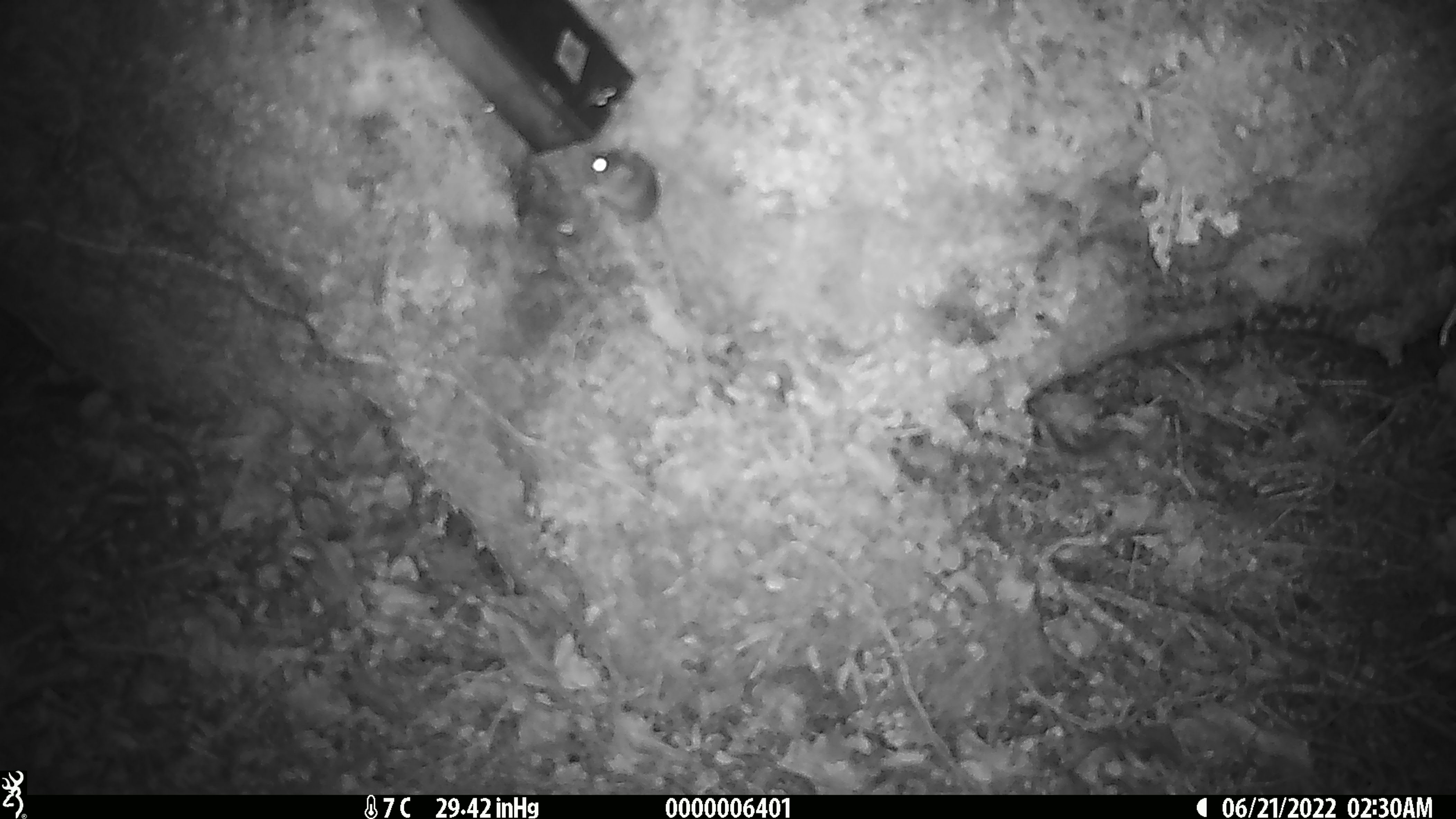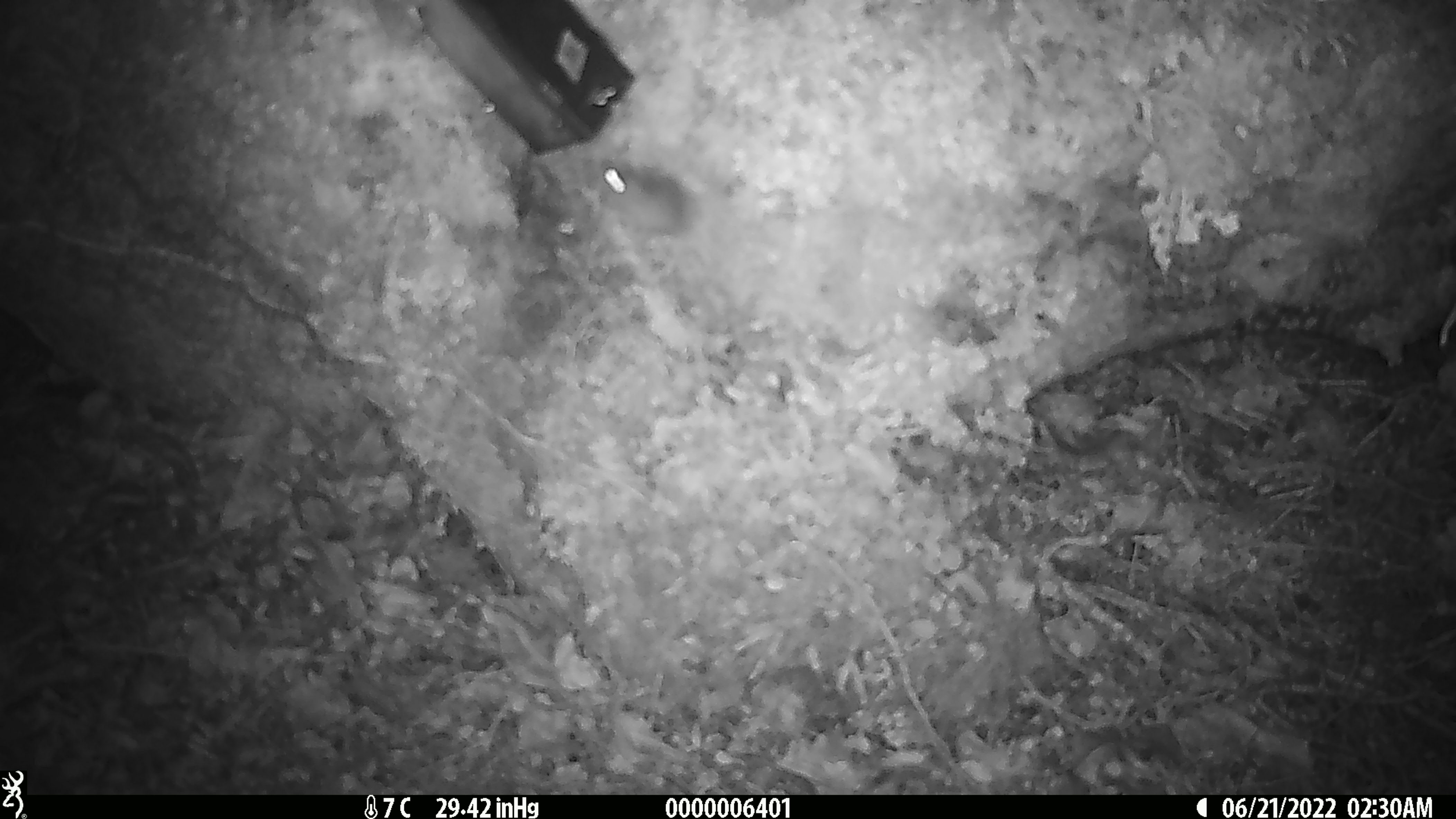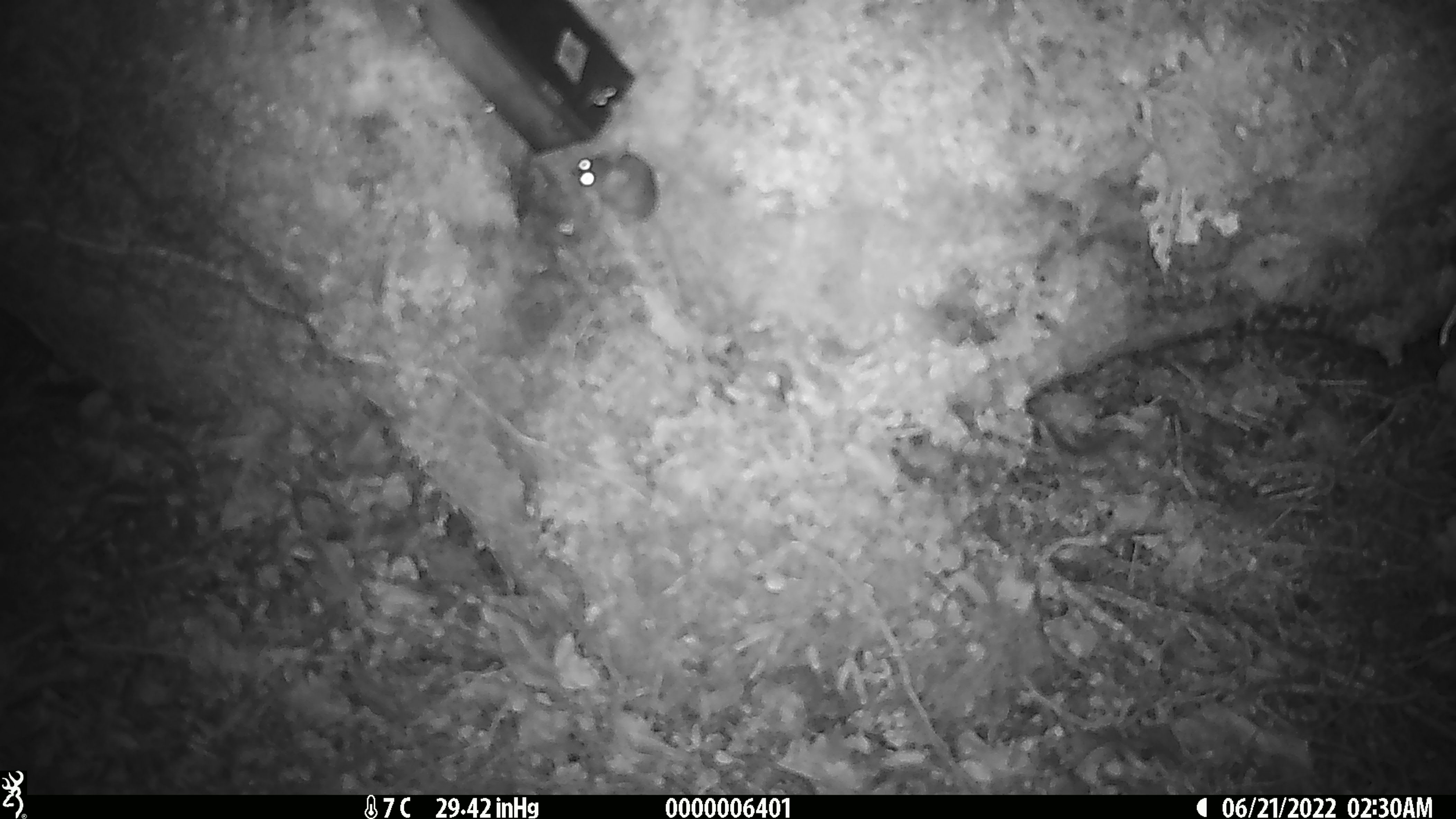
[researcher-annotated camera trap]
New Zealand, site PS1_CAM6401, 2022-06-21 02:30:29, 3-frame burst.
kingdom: Animalia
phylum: Chordata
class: Mammalia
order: Rodentia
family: Muridae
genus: Mus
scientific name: Mus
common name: mouse